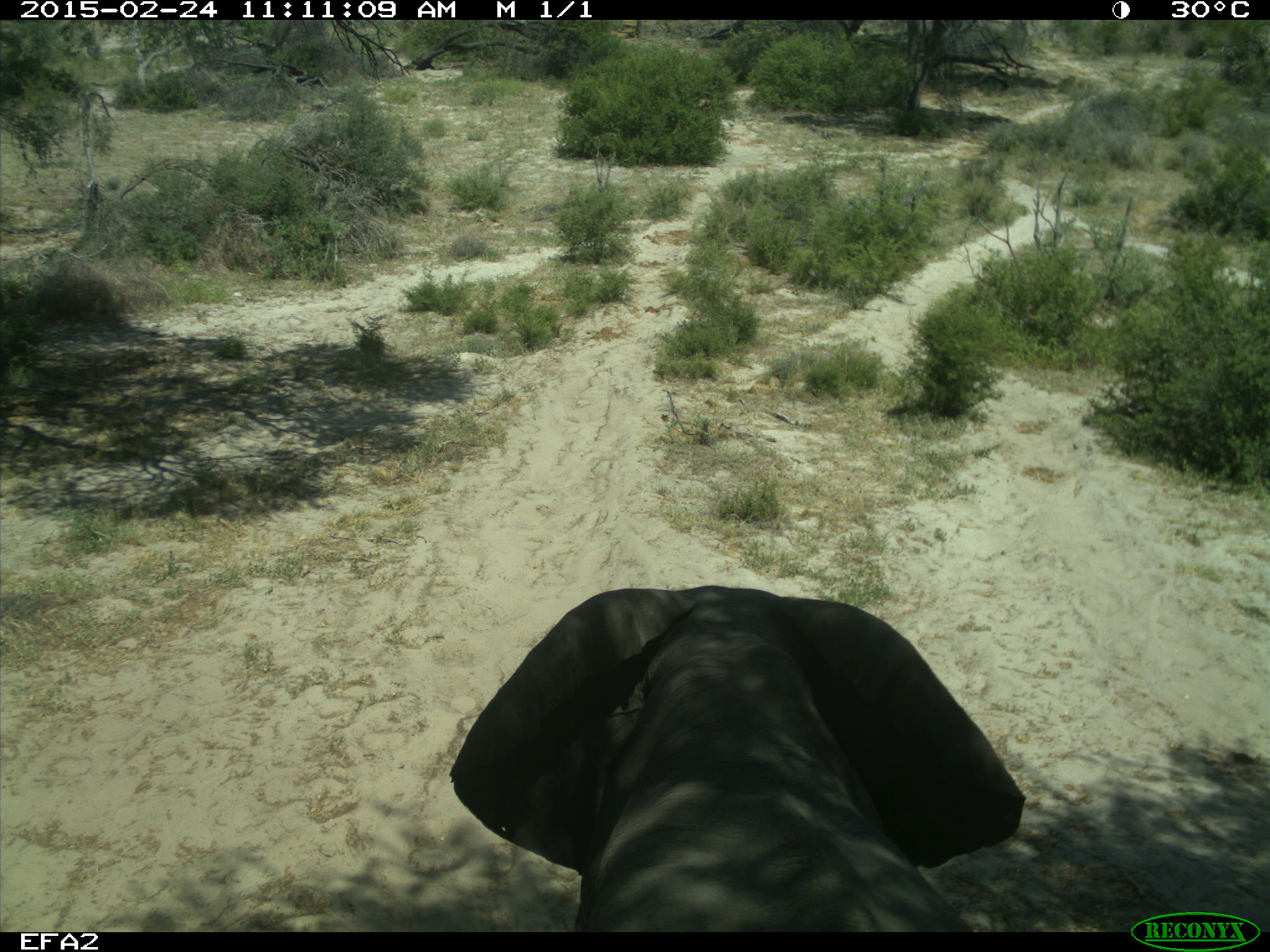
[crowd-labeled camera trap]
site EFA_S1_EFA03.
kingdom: Animalia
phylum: Chordata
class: Mammalia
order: Proboscidea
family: Elephantidae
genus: Loxodonta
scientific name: Loxodonta africana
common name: african bush elephant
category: elephant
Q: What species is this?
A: Elephant (african bush elephant) (Loxodonta africana).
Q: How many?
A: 1.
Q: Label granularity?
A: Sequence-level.